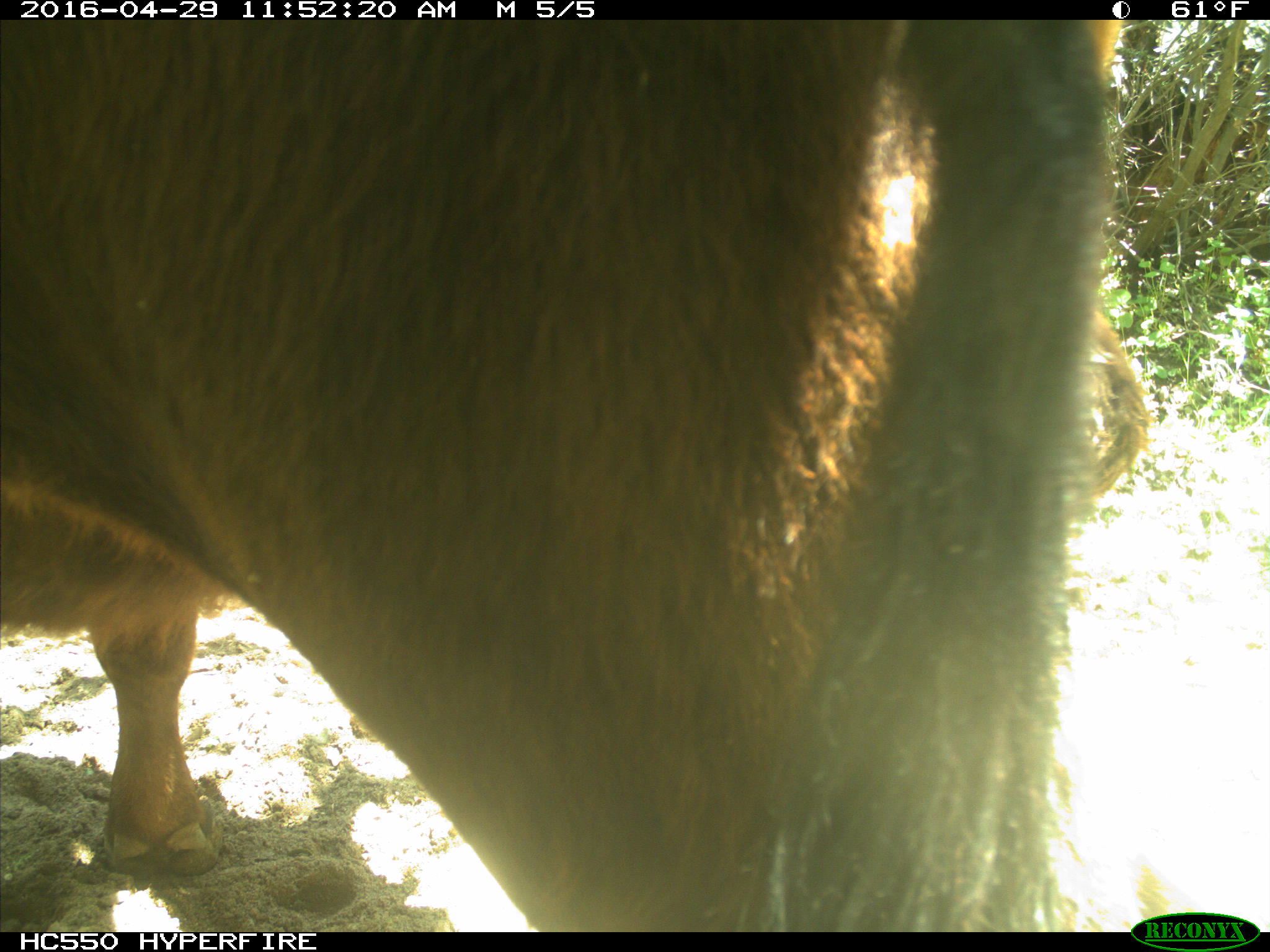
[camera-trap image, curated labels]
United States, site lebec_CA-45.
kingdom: Animalia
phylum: Chordata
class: Mammalia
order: Artiodactyla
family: Bovidae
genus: Bos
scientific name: Bos taurus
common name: domestic cow